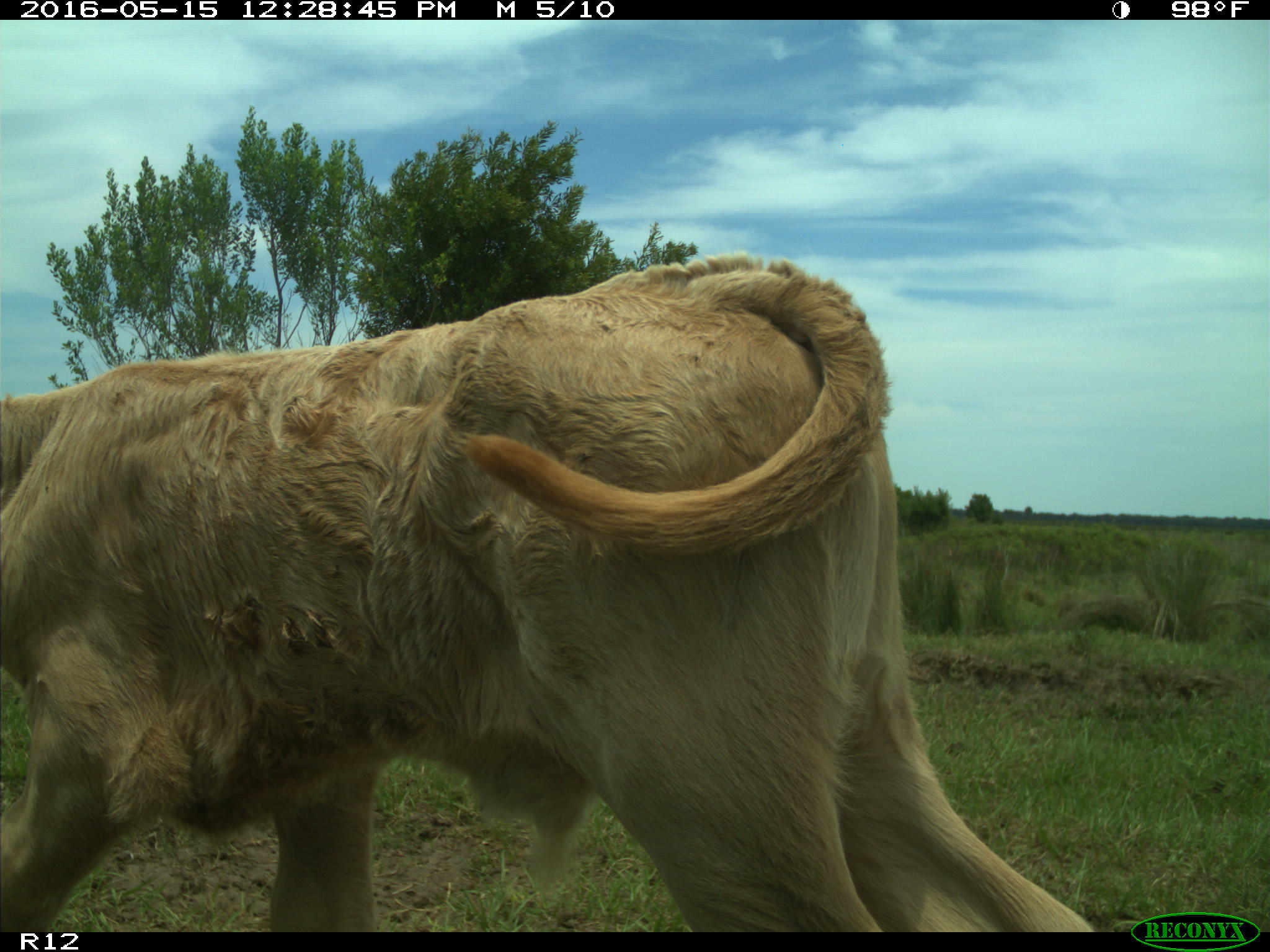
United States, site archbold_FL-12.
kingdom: Animalia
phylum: Chordata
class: Mammalia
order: Artiodactyla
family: Bovidae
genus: Bos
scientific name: Bos taurus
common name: domestic cow